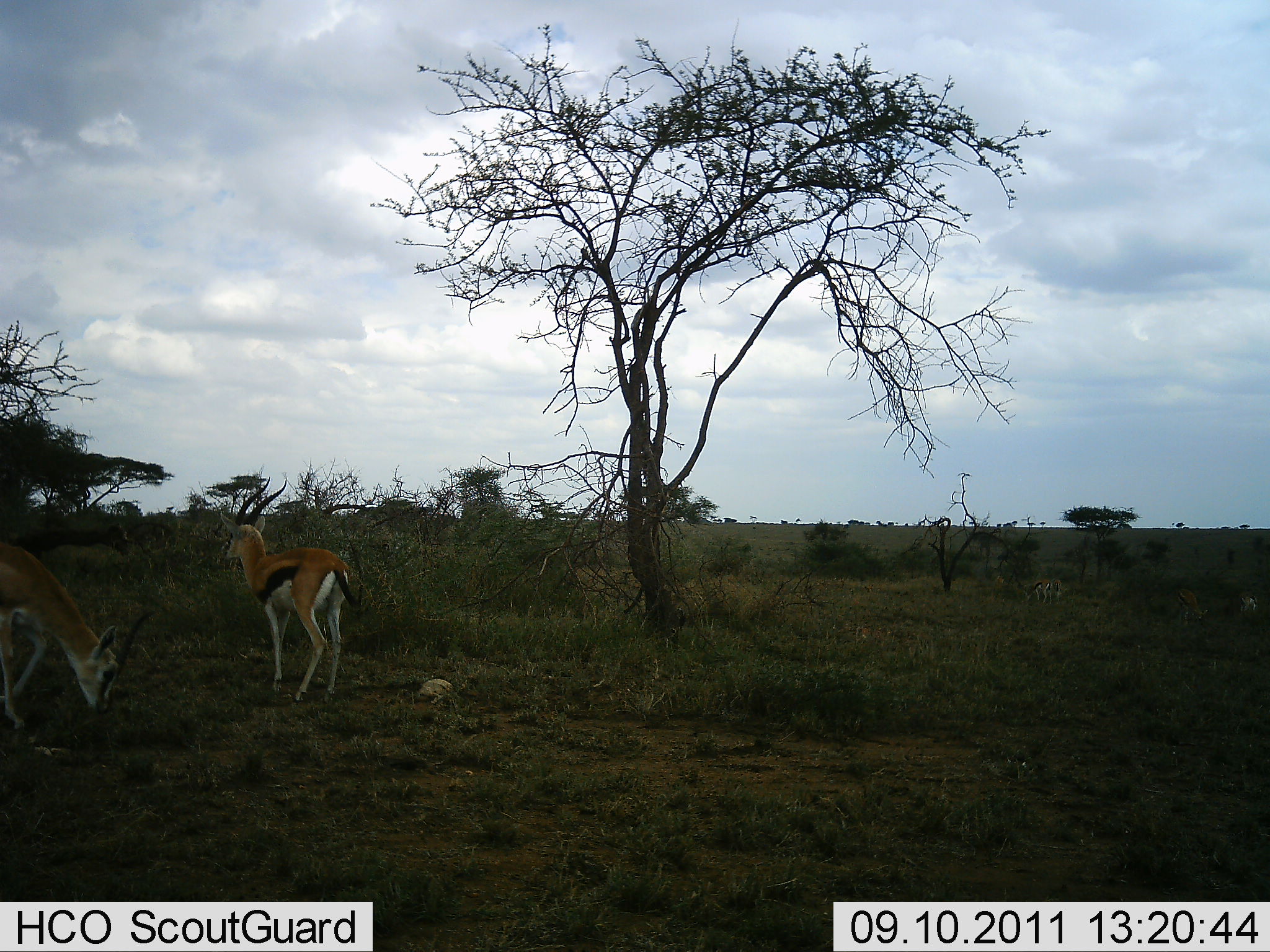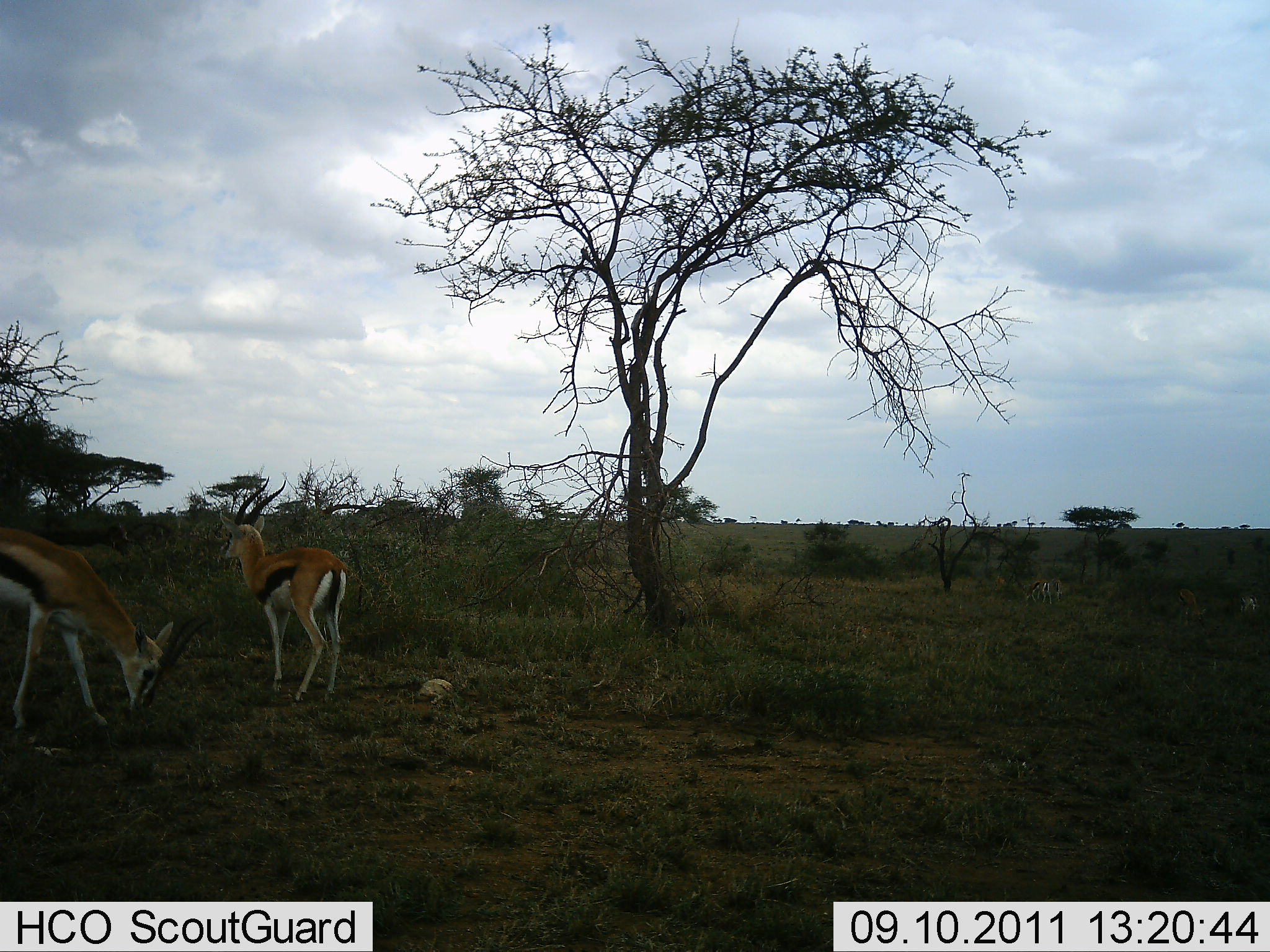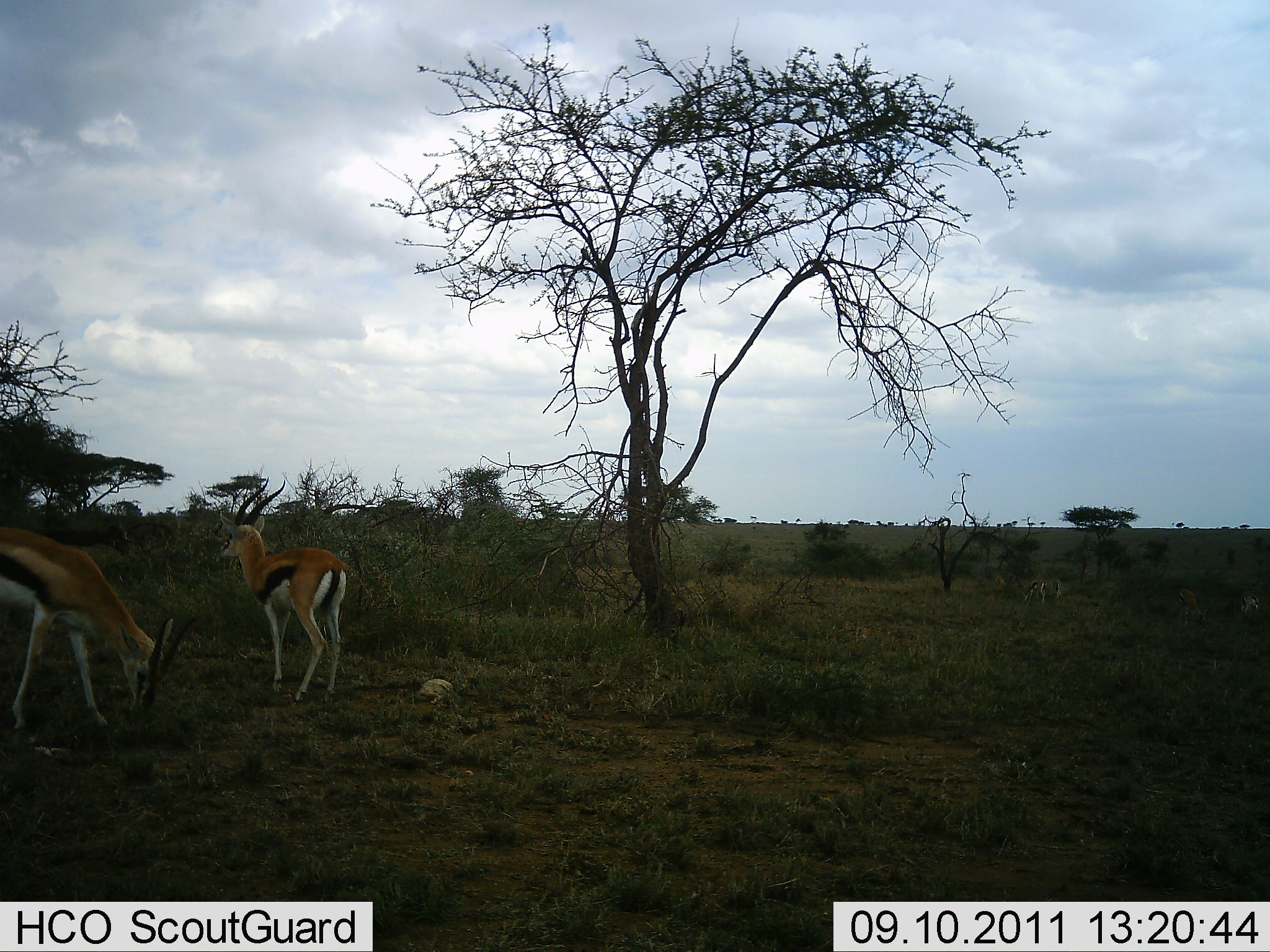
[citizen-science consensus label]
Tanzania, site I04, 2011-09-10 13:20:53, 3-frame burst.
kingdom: Animalia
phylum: Chordata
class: Mammalia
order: Artiodactyla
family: Bovidae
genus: Eudorcas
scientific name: Eudorcas thomsonii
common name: thomson's gazelle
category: gazellethomsons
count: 2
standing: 80%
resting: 0%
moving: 0%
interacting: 0%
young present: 0%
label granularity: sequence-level